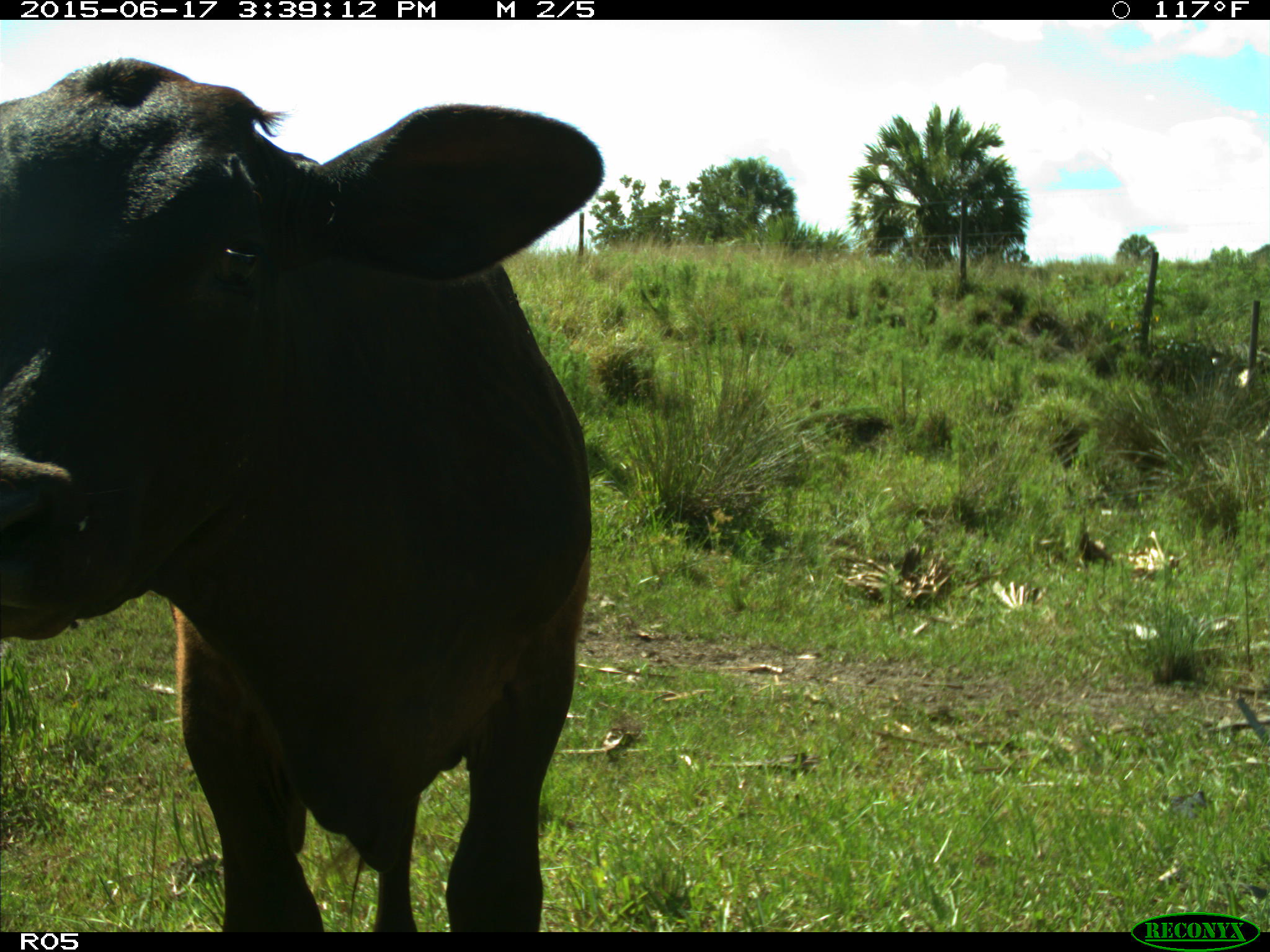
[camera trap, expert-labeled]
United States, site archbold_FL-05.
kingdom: Animalia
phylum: Chordata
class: Mammalia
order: Artiodactyla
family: Bovidae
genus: Bos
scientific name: Bos taurus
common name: domestic cow